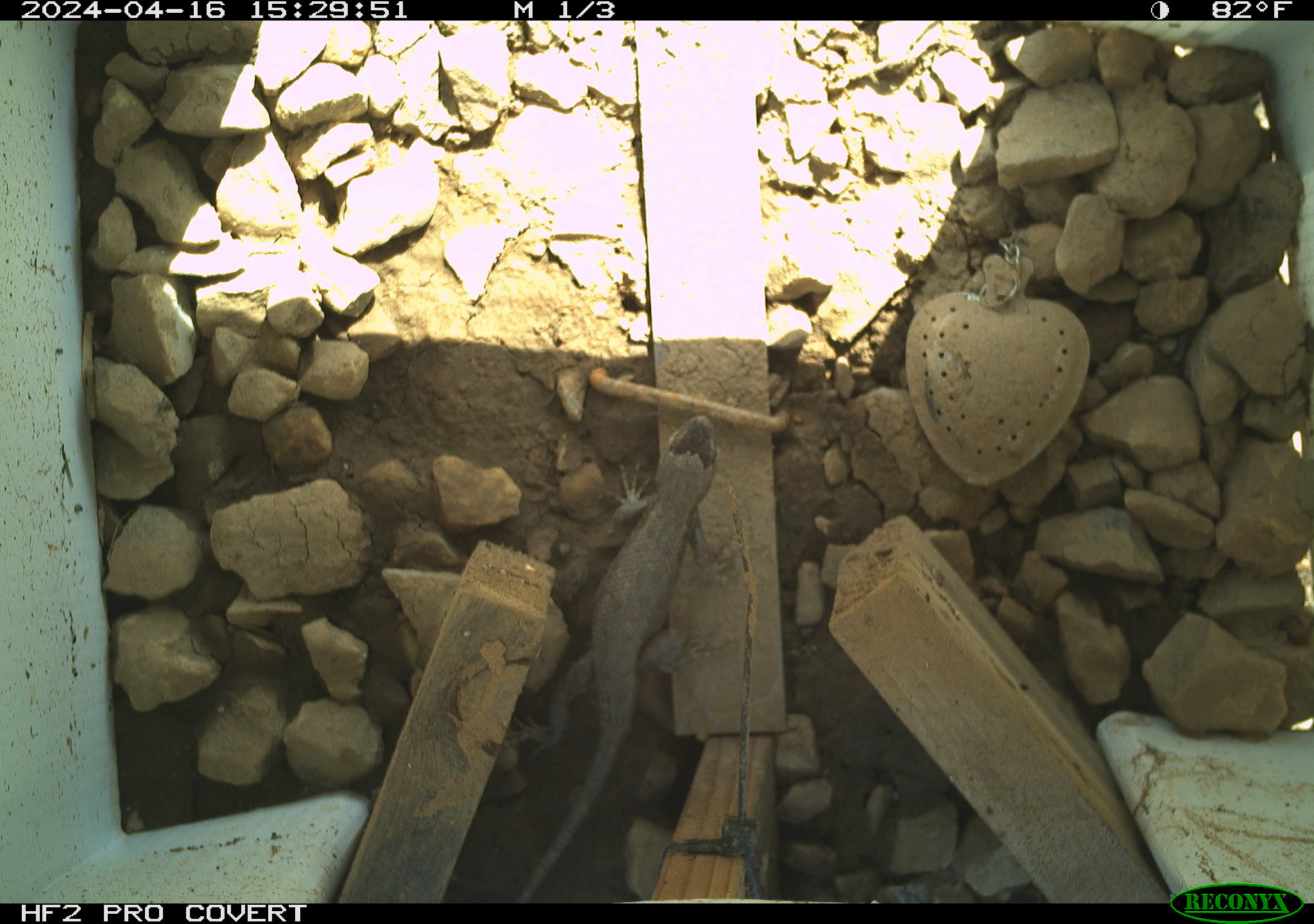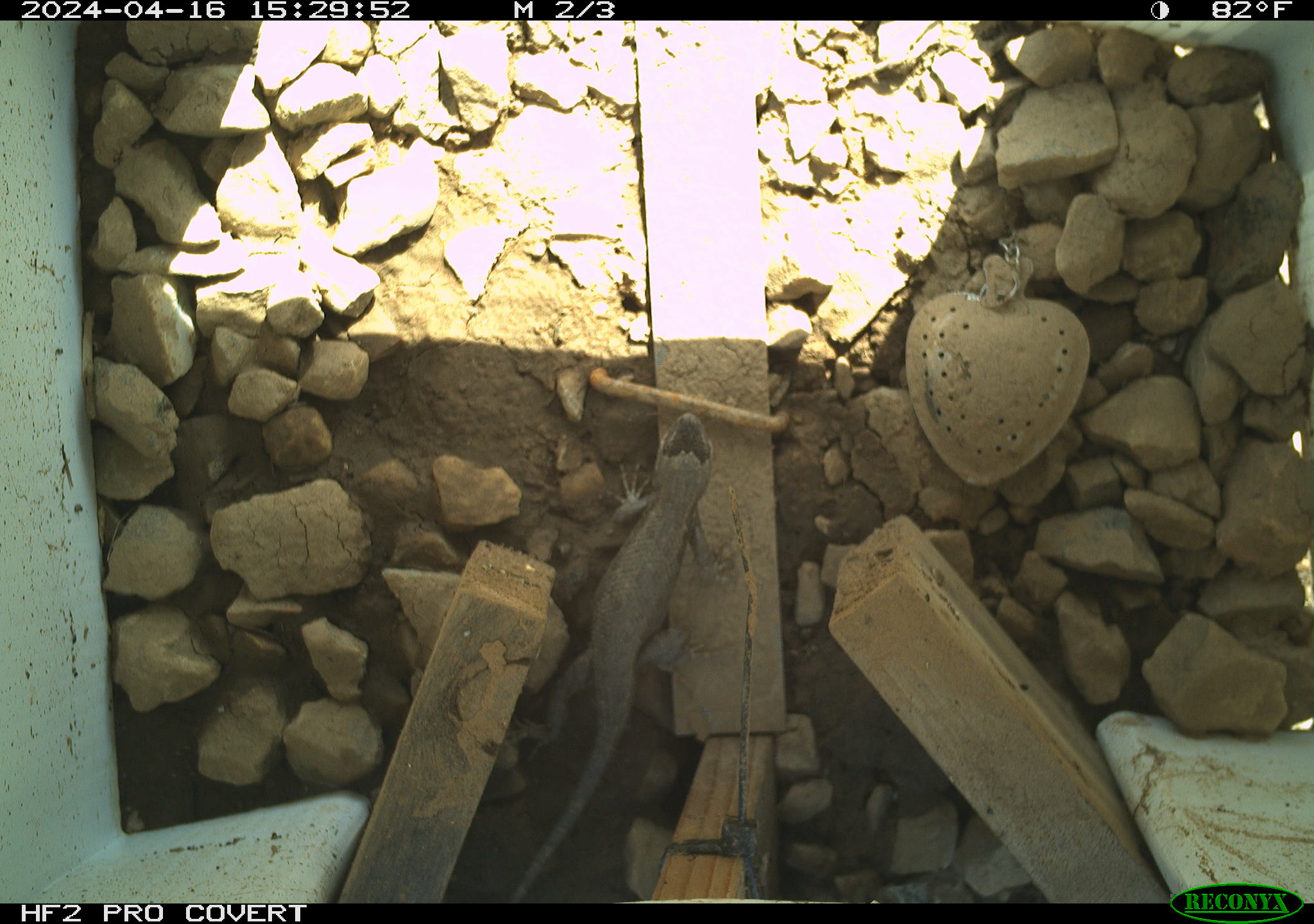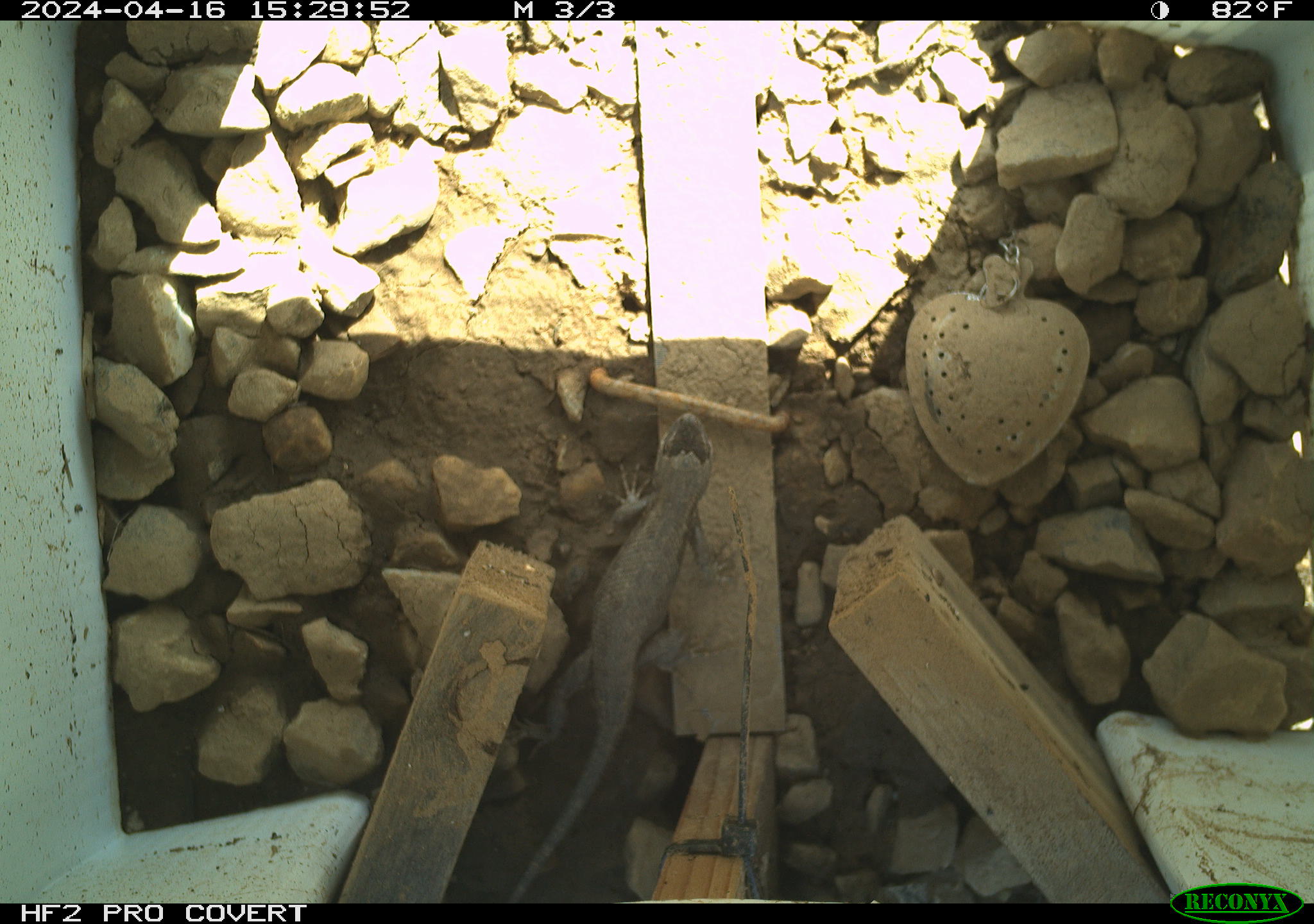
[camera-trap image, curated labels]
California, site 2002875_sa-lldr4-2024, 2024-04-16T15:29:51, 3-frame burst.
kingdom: Animalia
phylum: Chordata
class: Reptilia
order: Squamata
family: Phrynosomatidae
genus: Sceloporus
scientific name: Sceloporus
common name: spiny lizards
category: sceloporus species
Sceloporus species (spiny lizards) (Sceloporus).